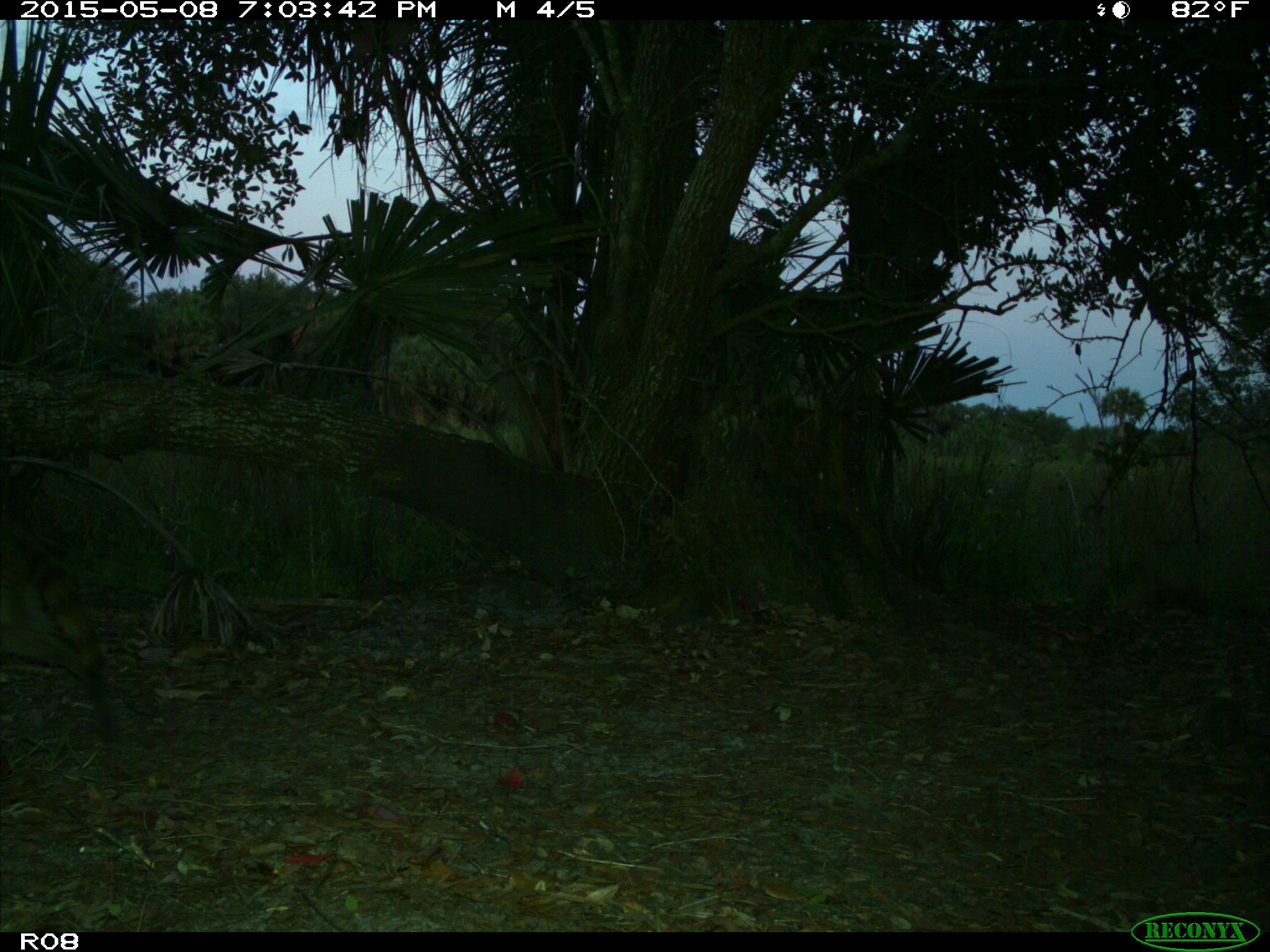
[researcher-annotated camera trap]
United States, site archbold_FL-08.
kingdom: Animalia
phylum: Chordata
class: Mammalia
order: Carnivora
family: Procyonidae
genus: Procyon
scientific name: Procyon lotor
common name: common raccoon